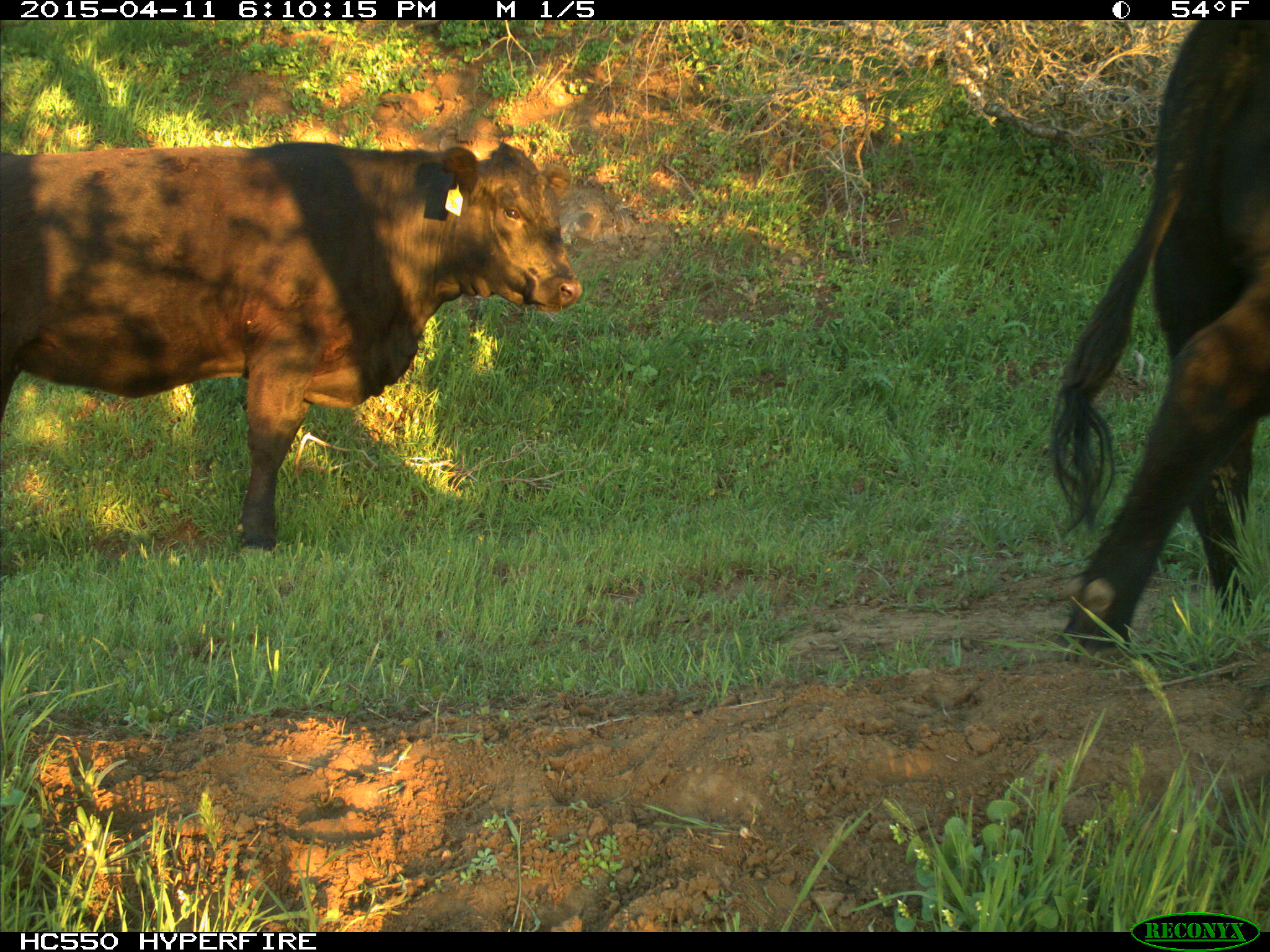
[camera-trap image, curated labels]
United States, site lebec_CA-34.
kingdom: Animalia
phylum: Chordata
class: Mammalia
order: Artiodactyla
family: Bovidae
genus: Bos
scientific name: Bos taurus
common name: domestic cow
Bos taurus (domestic cow).